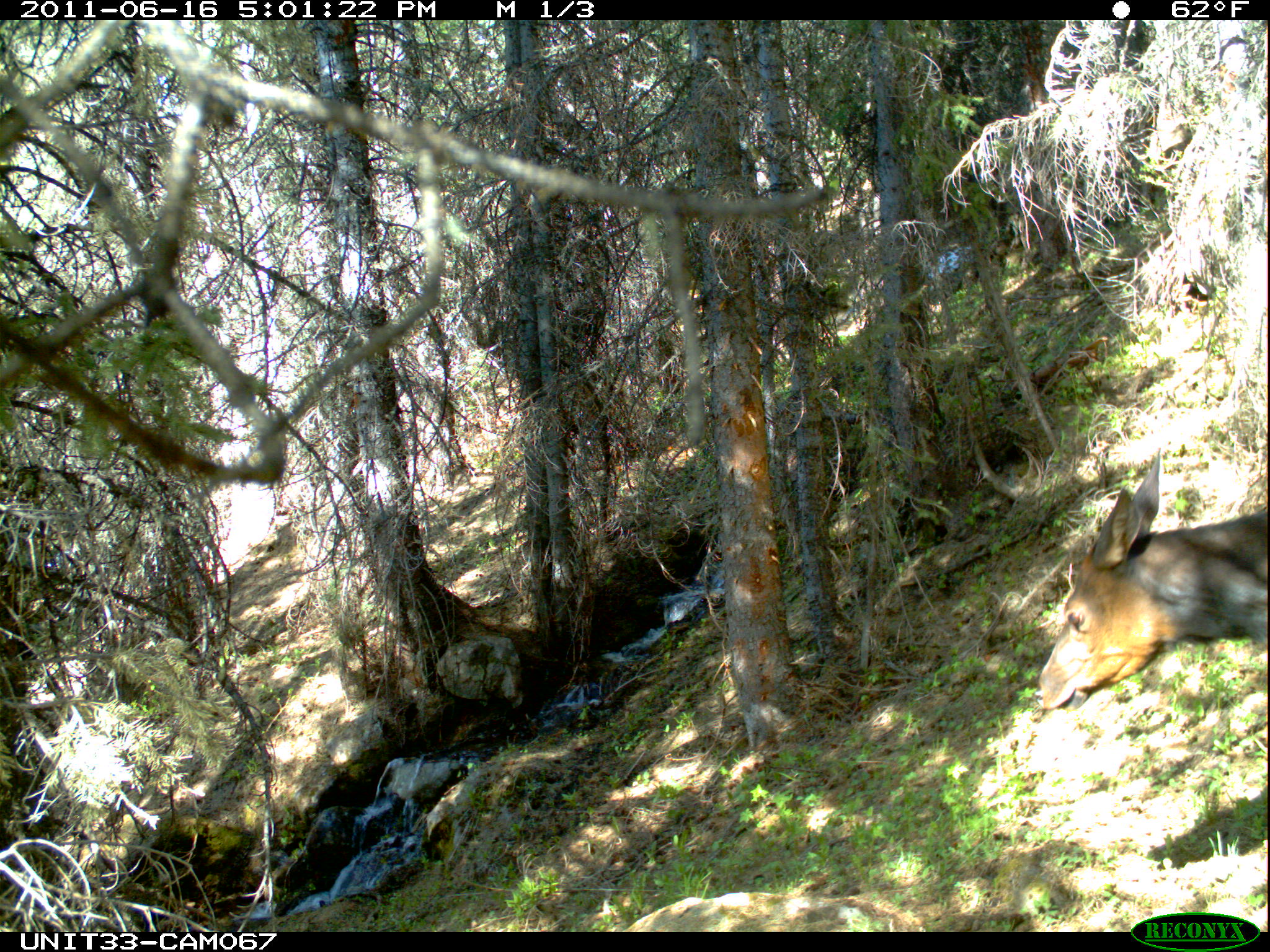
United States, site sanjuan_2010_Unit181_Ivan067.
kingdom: Animalia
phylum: Chordata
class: Mammalia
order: Artiodactyla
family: Cervidae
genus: Cervus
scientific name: Cervus elaphus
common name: red deer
Cervus elaphus (red deer).